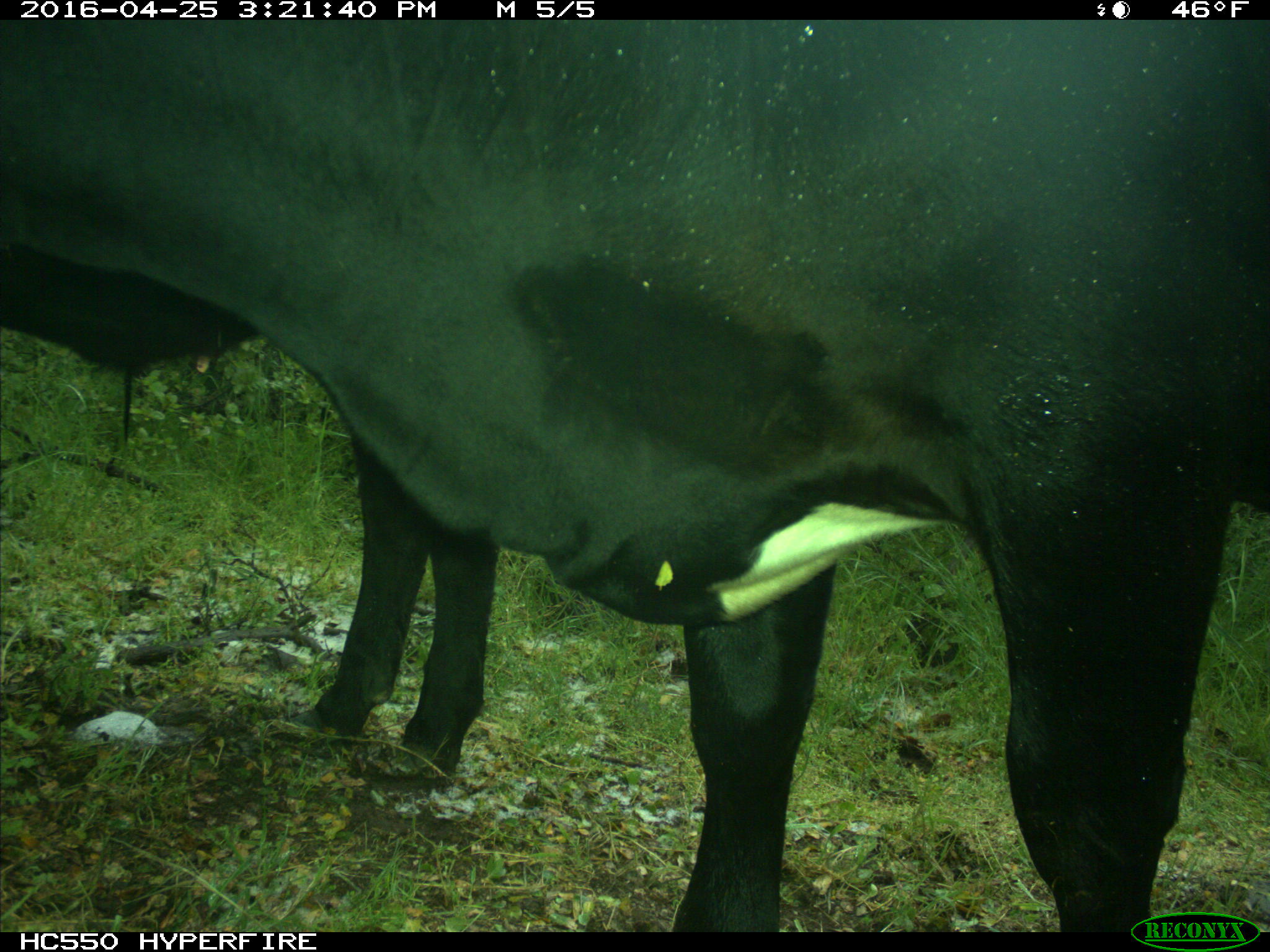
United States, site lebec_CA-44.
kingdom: Animalia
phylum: Chordata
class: Mammalia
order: Artiodactyla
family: Bovidae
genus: Bos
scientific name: Bos taurus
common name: domestic cow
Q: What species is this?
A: Bos taurus (domestic cow).